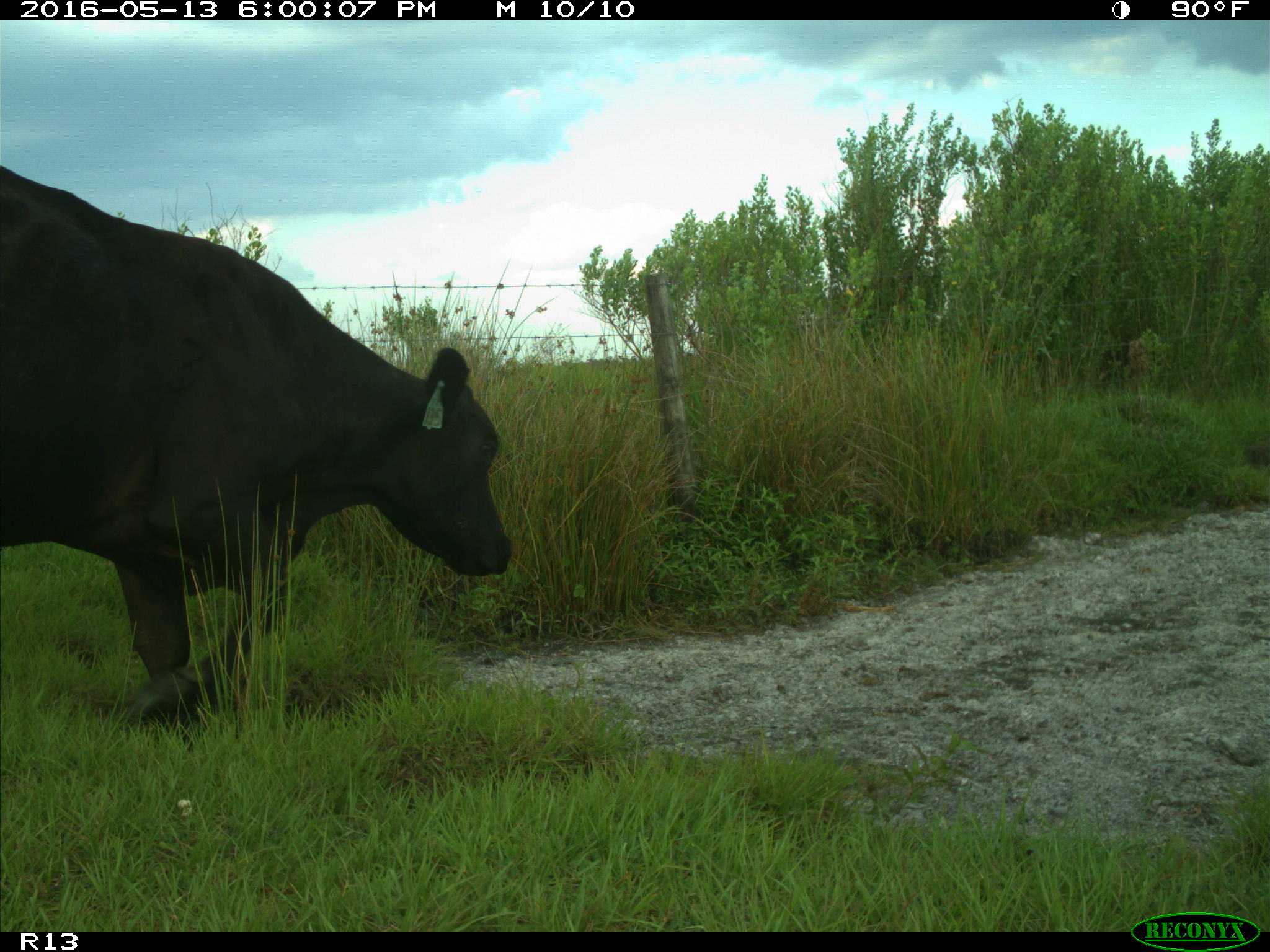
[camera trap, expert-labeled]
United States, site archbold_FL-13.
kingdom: Animalia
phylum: Chordata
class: Mammalia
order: Artiodactyla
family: Bovidae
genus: Bos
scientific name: Bos taurus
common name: domestic cow